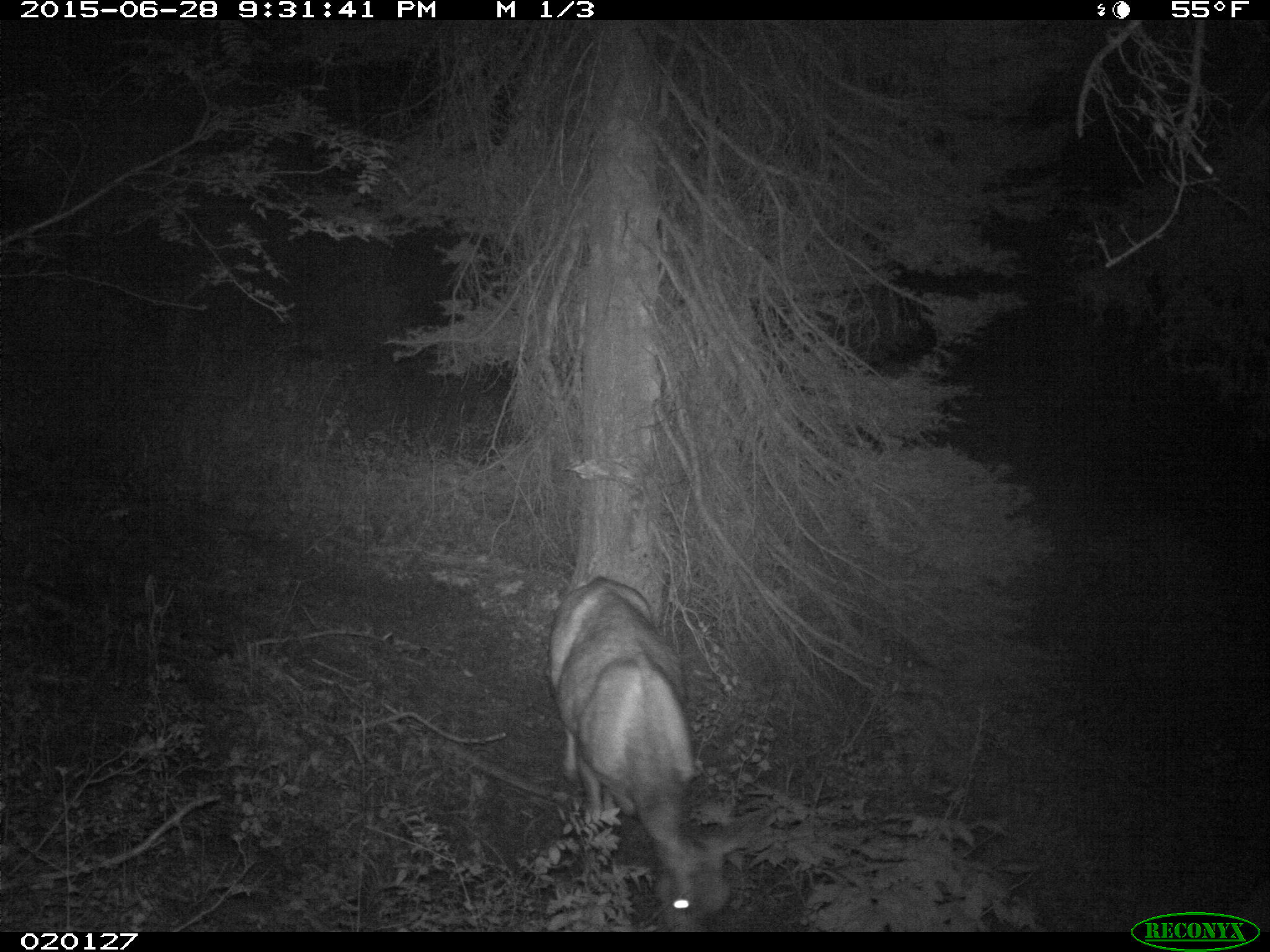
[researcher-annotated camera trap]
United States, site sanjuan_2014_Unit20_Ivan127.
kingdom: Animalia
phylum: Chordata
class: Mammalia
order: Artiodactyla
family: Cervidae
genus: Odocoileus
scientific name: Odocoileus hemionus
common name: mule deer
Odocoileus hemionus (mule deer).